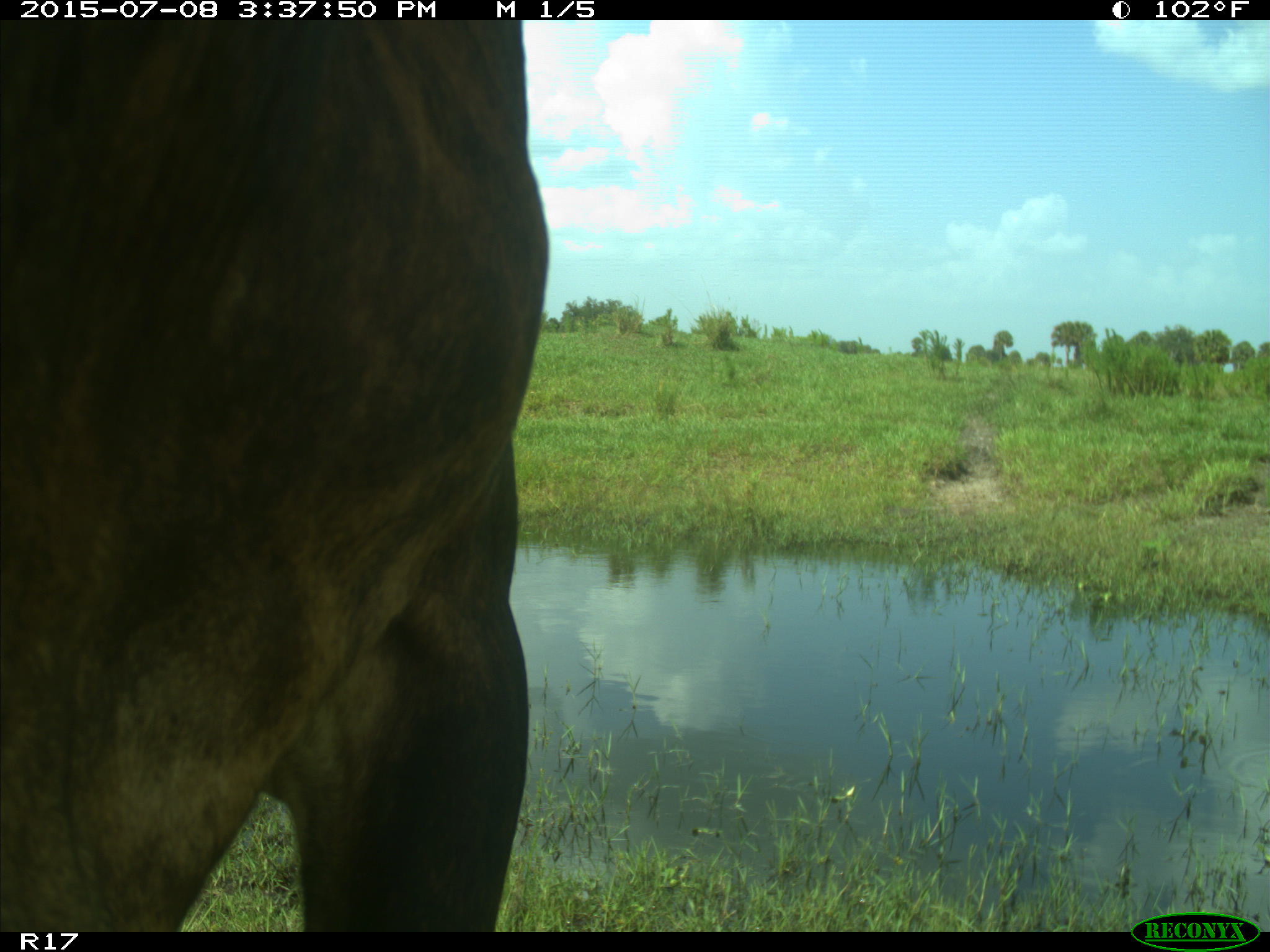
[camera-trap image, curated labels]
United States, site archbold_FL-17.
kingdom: Animalia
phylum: Chordata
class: Mammalia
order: Artiodactyla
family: Bovidae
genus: Bos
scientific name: Bos taurus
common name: domestic cow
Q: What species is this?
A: Bos taurus (domestic cow).